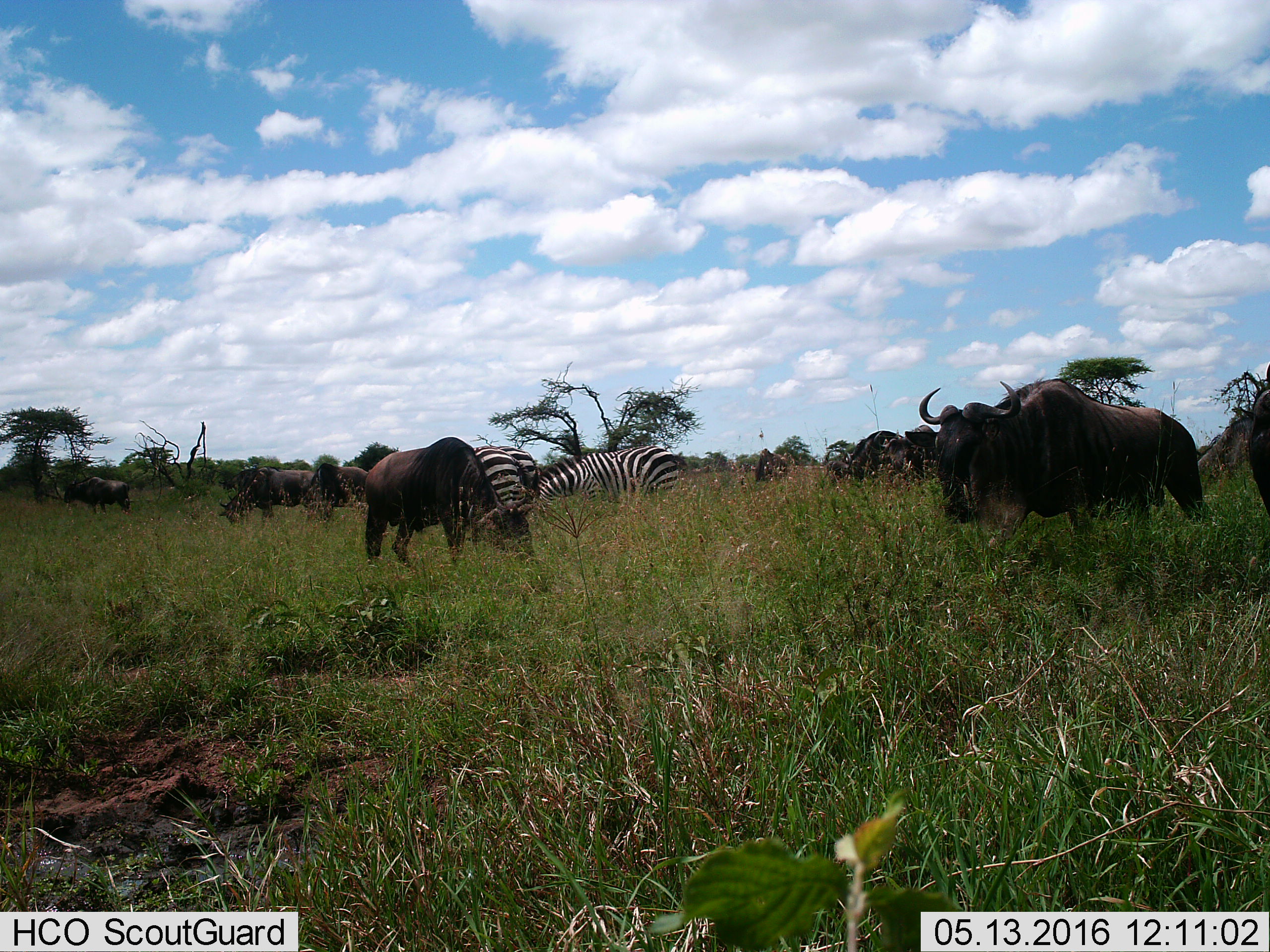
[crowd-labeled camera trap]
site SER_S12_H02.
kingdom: Animalia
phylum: Chordata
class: Mammalia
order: Artiodactyla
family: Bovidae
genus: Connochaetes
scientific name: Connochaetes taurinus taurinus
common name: blue wildebeest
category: wildebeestblue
Wildebeestblue (blue wildebeest) (Connochaetes taurinus taurinus), count 9. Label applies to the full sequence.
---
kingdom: Animalia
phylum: Chordata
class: Mammalia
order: Perissodactyla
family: Equidae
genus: Equus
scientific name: Equus quagga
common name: plains zebra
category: zebraplains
Zebraplains (plains zebra) (Equus quagga), count 3. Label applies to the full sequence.